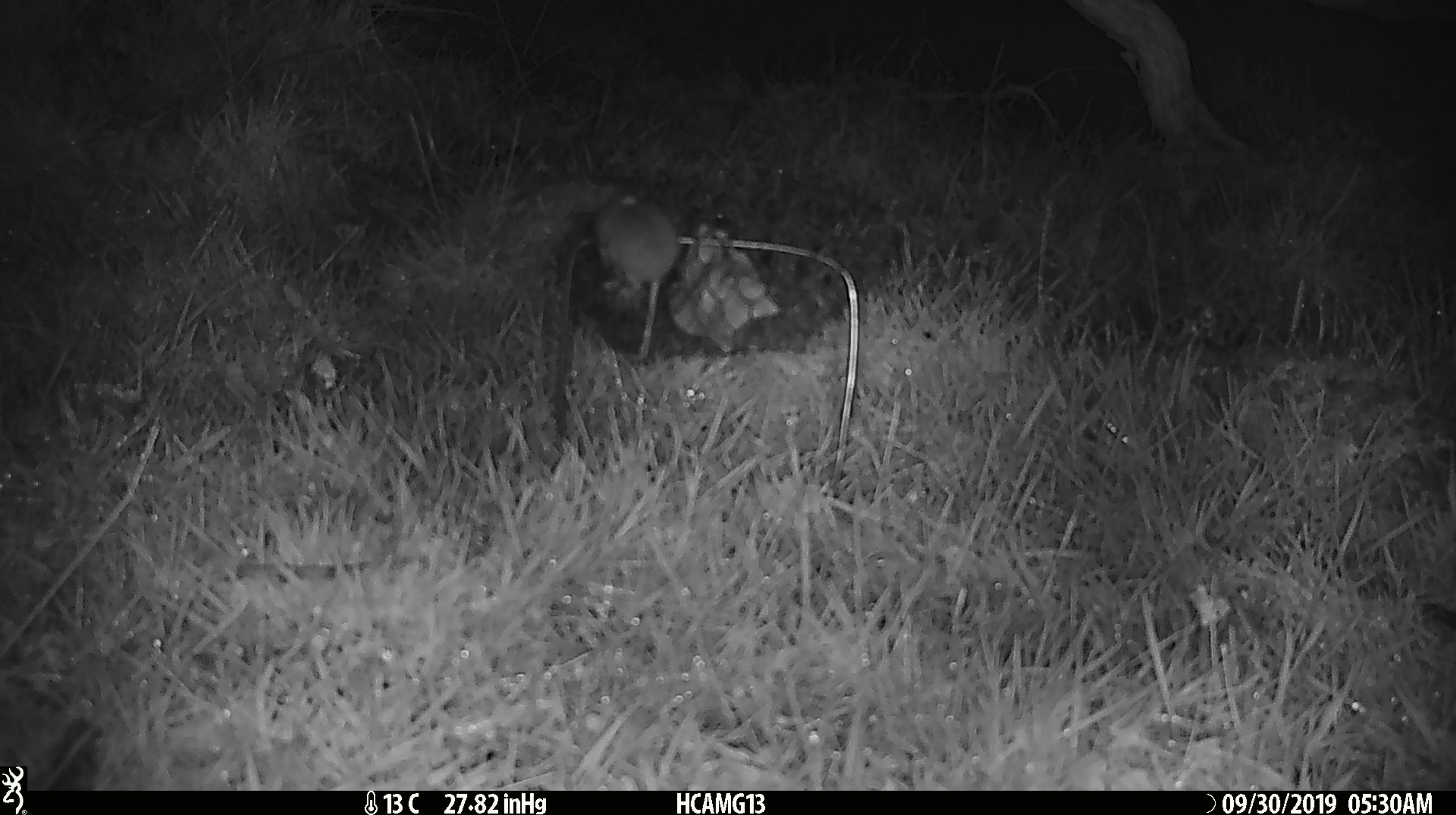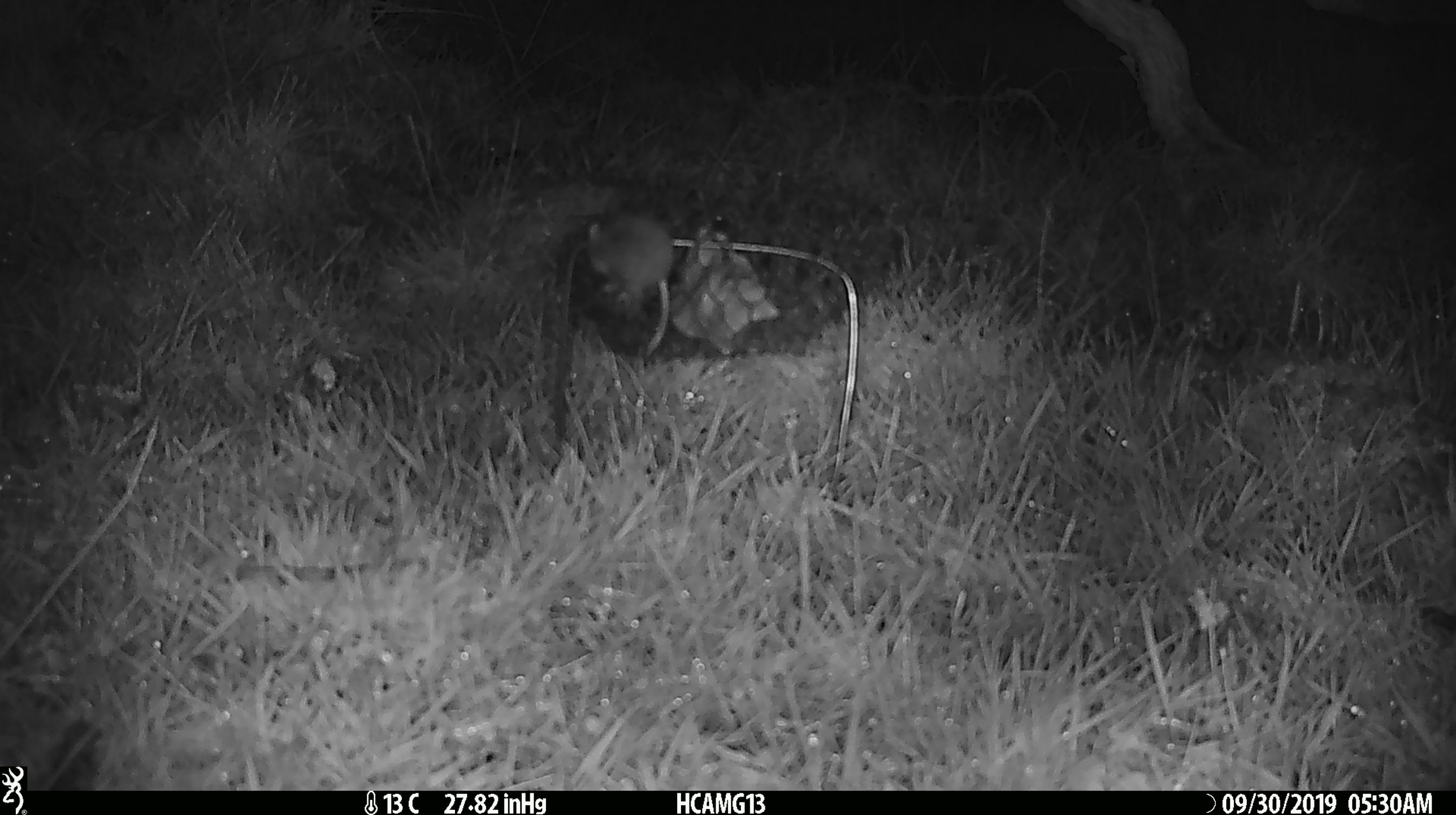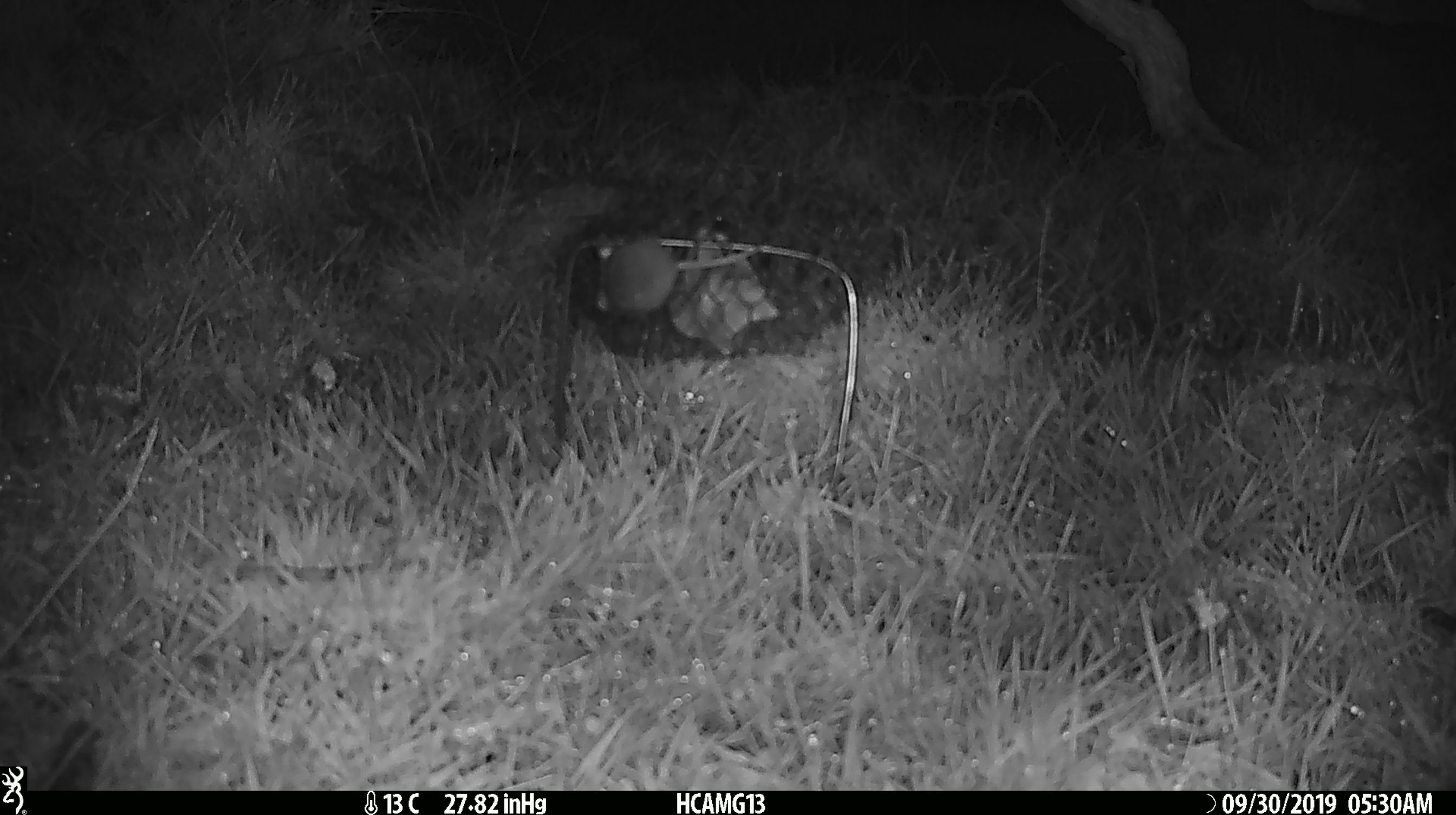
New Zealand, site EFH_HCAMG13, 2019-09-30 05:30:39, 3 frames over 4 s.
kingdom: Animalia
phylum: Chordata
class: Mammalia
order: Rodentia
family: Muridae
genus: Mus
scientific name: Mus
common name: mouse